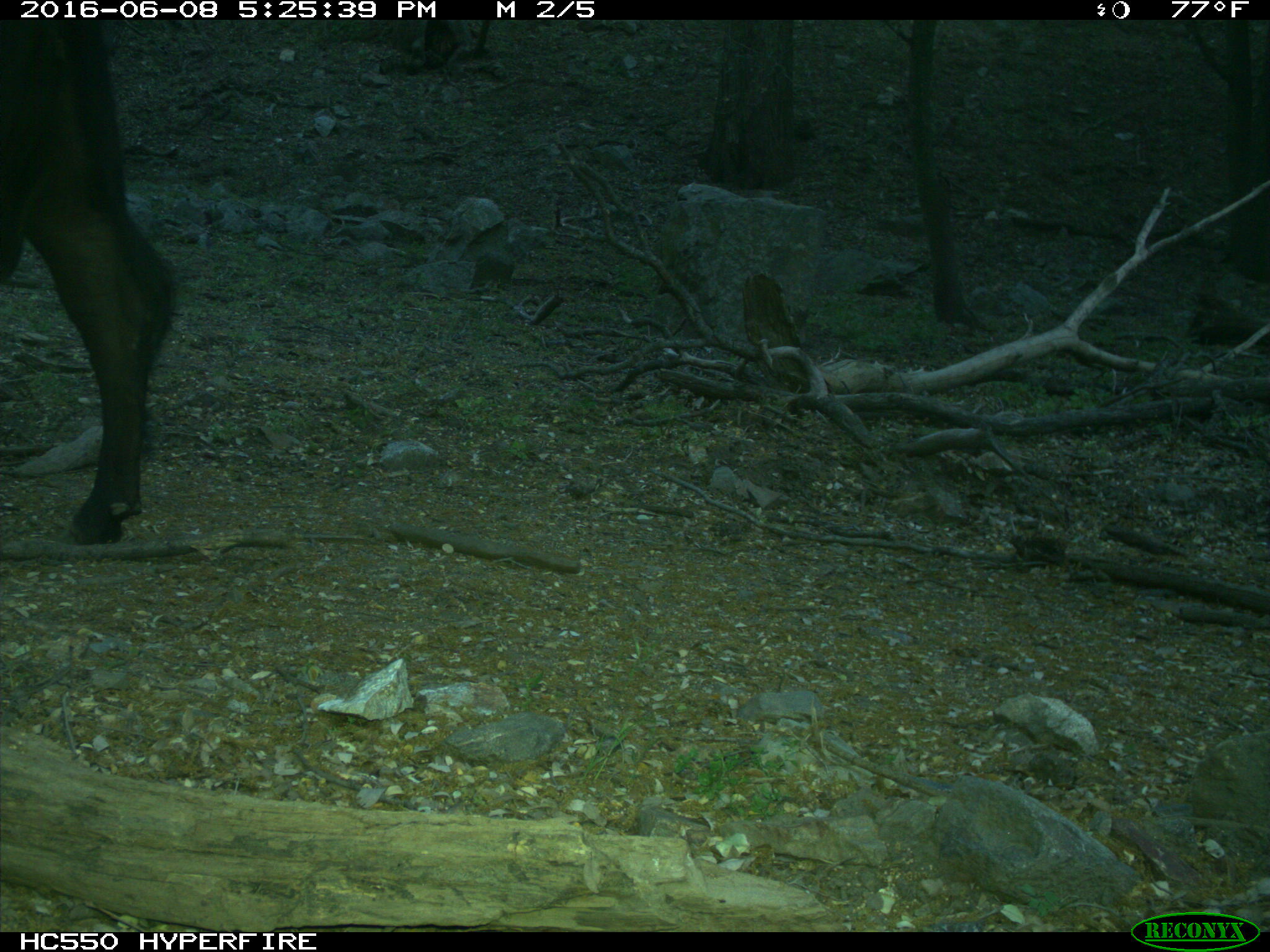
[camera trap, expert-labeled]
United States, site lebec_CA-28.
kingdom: Animalia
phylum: Chordata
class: Mammalia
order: Artiodactyla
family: Bovidae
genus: Bos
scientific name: Bos taurus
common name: domestic cow